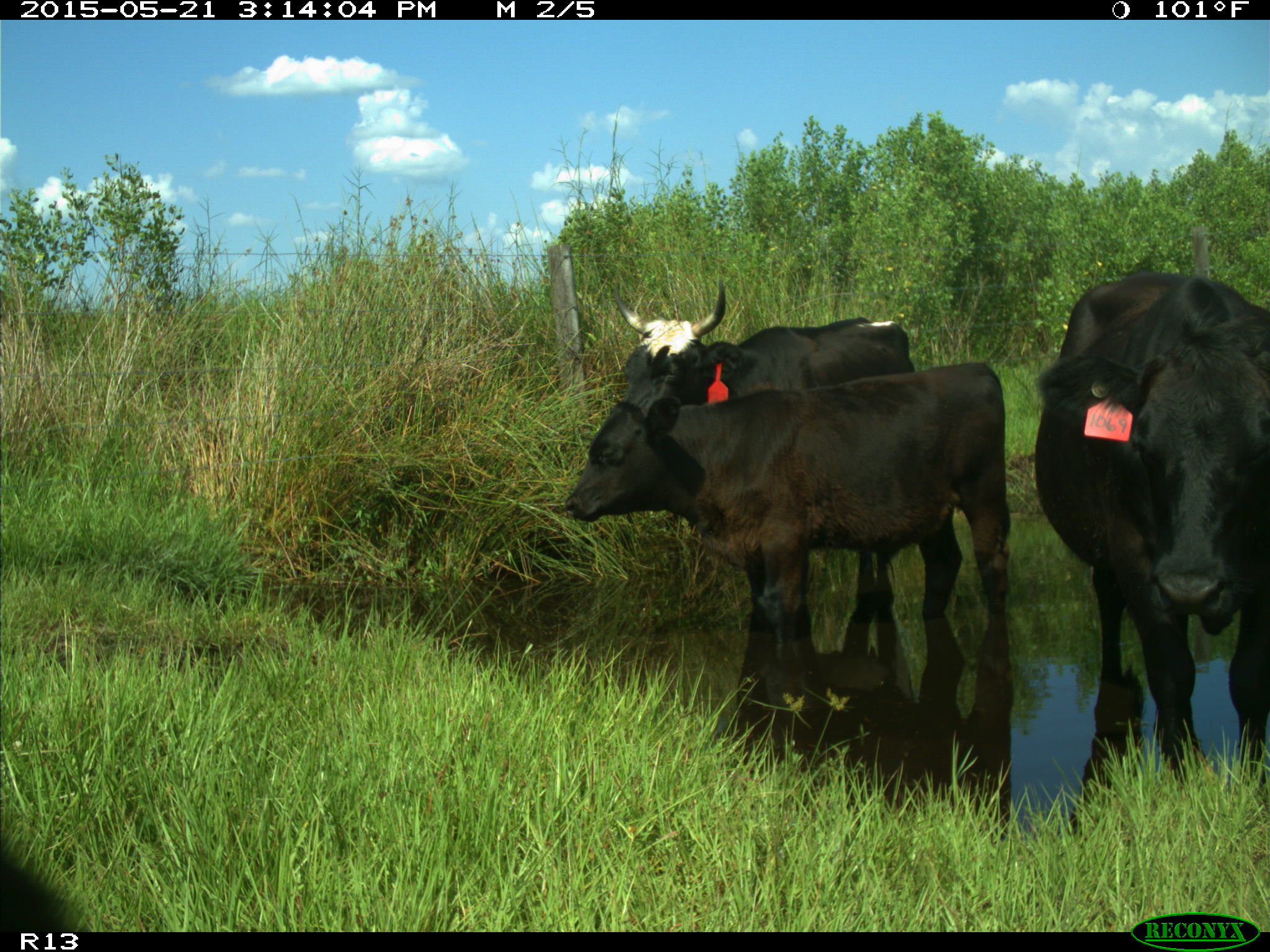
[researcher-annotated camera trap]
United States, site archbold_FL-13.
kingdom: Animalia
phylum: Chordata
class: Mammalia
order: Artiodactyla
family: Bovidae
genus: Bos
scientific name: Bos taurus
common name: domestic cow